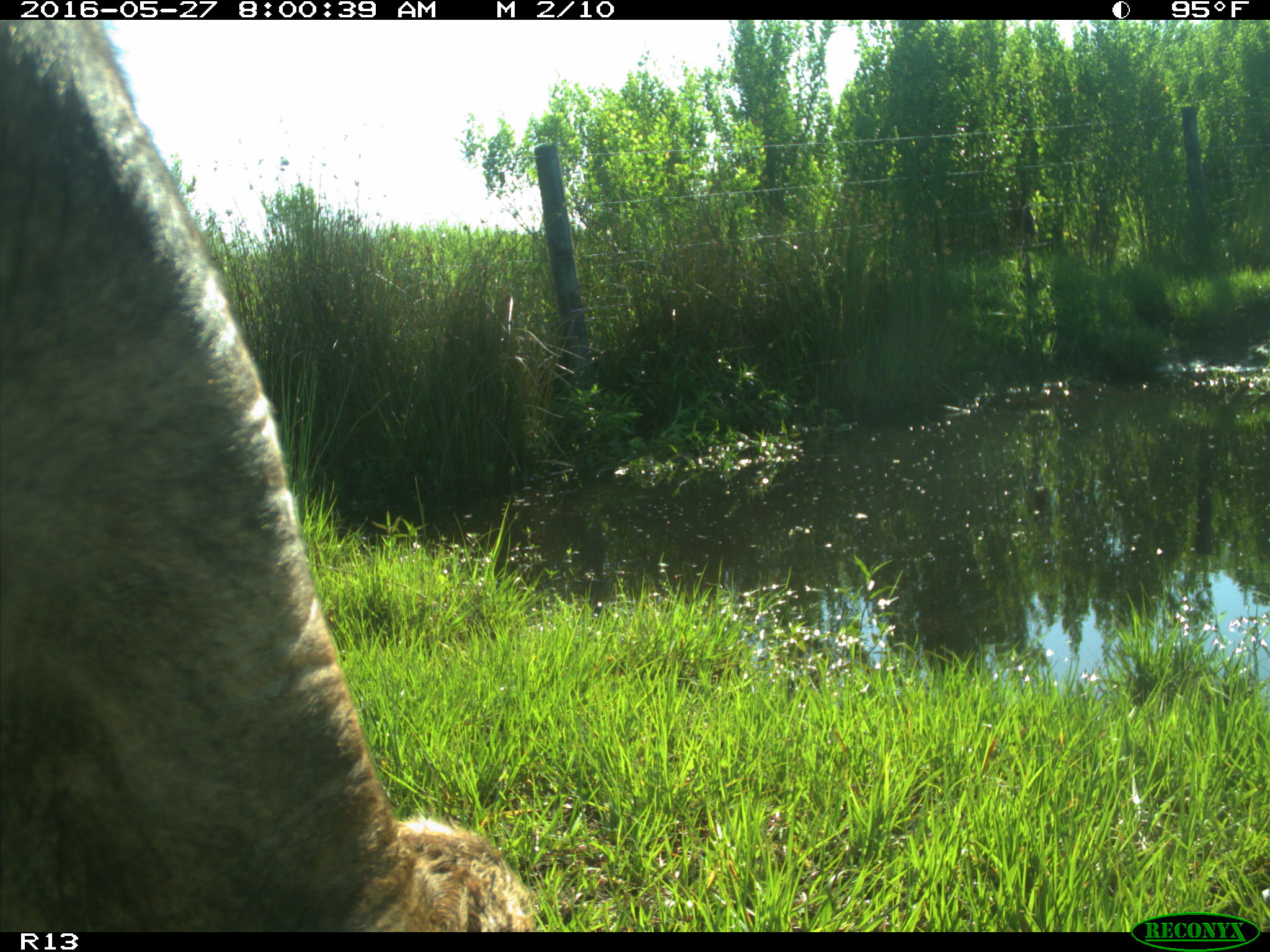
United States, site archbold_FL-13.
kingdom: Animalia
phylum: Chordata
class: Mammalia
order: Artiodactyla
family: Bovidae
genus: Bos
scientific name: Bos taurus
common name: domestic cow